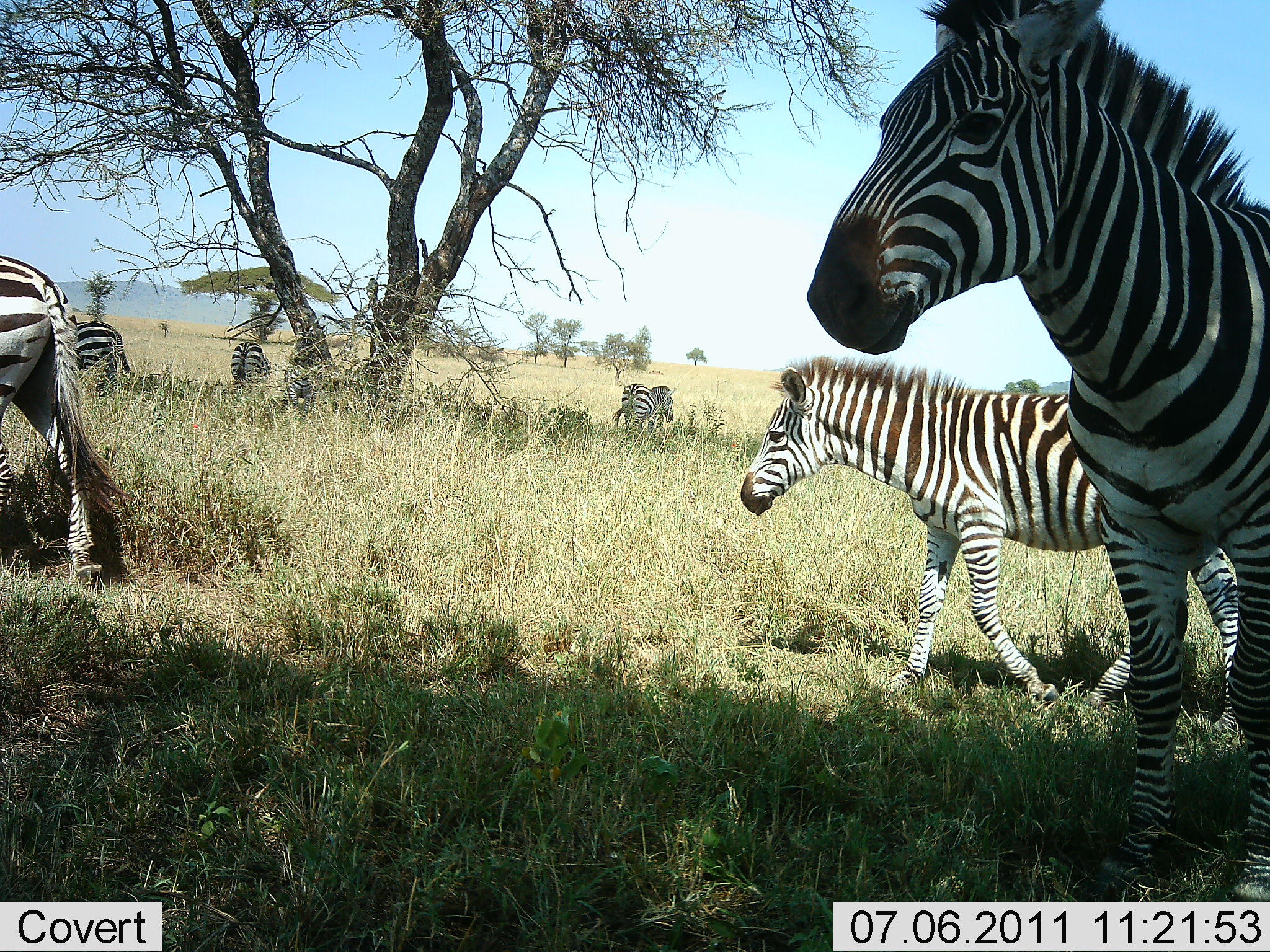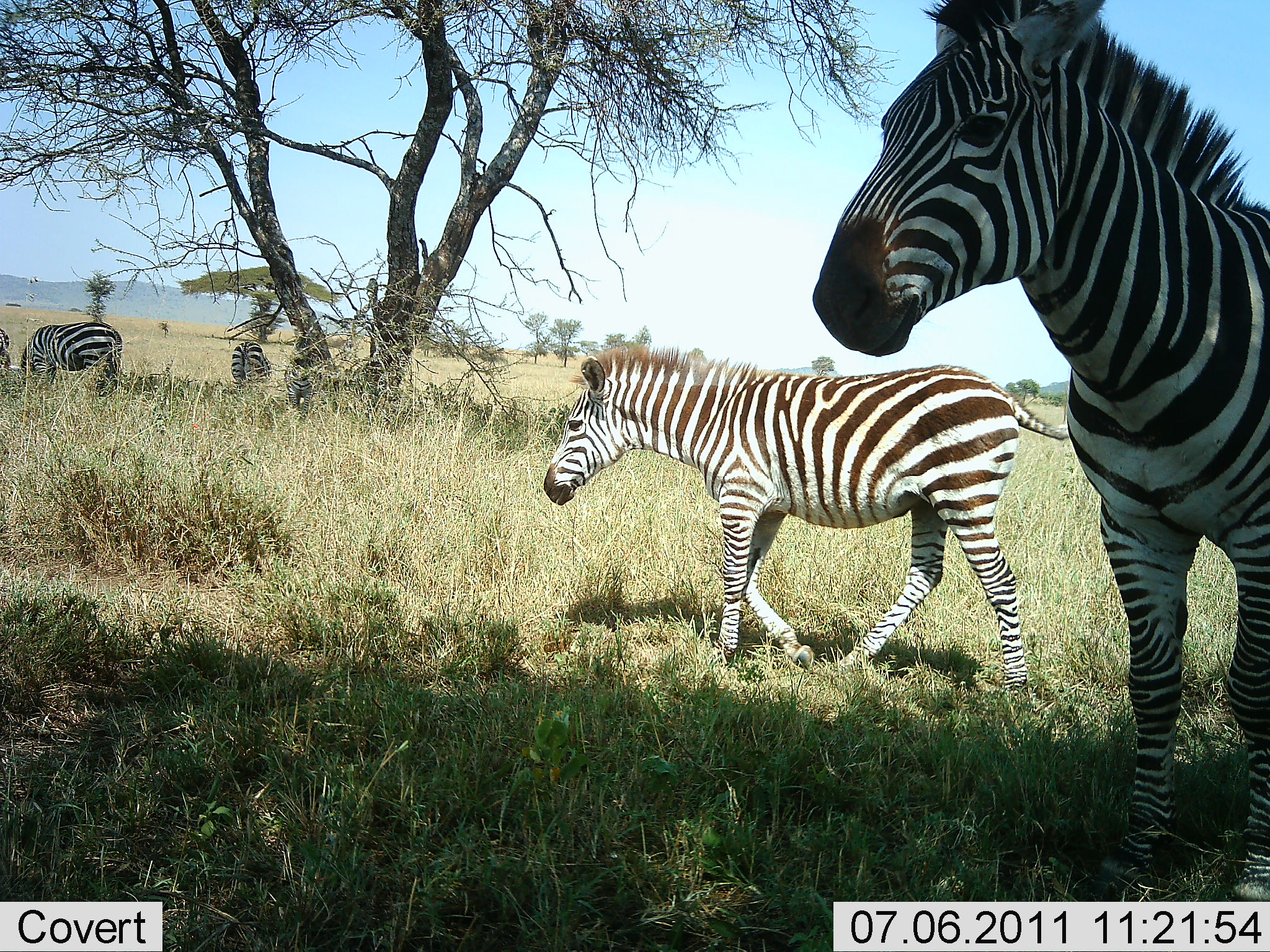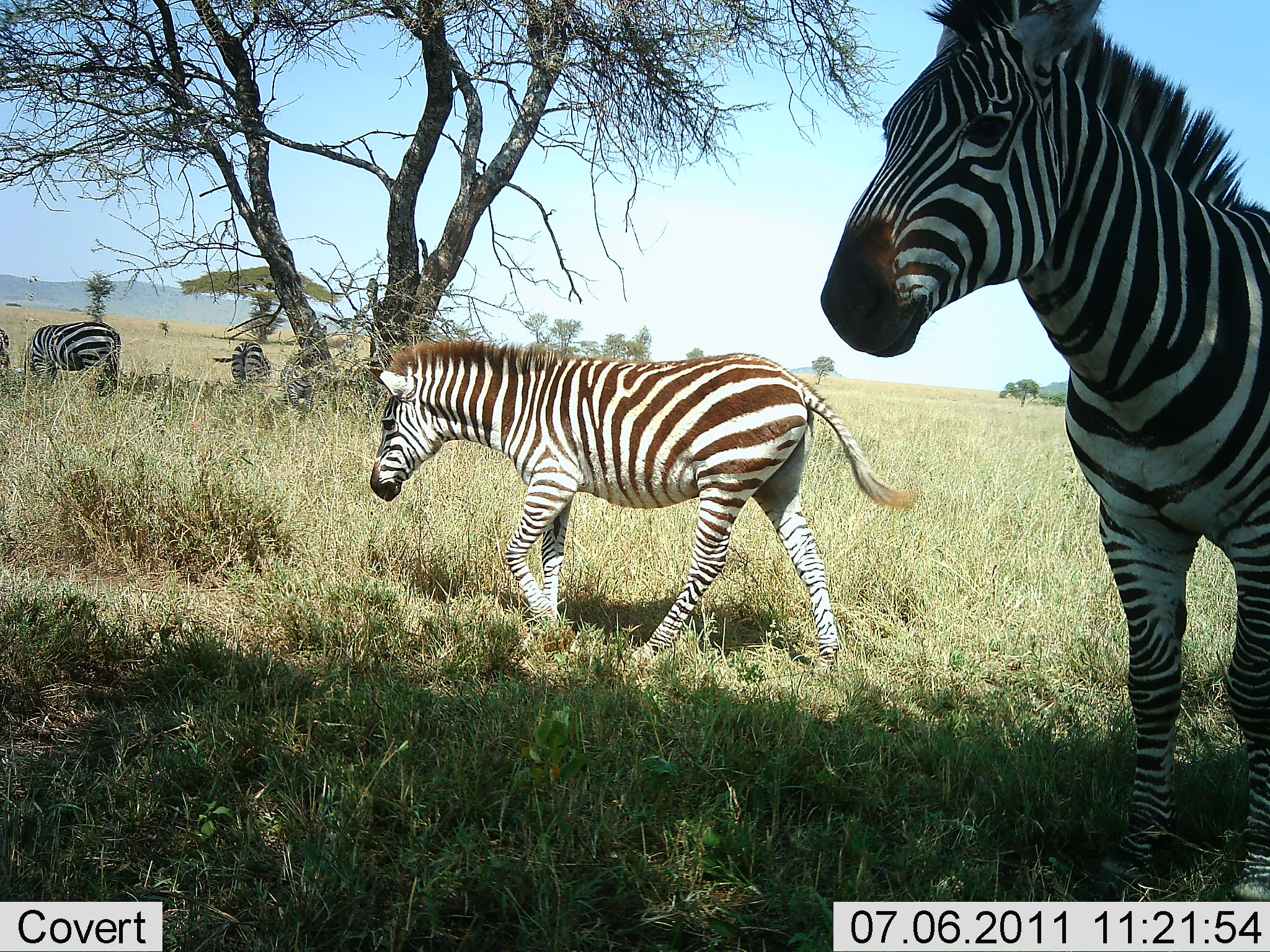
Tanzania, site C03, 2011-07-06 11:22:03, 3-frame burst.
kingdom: Animalia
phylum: Chordata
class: Mammalia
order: Perissodactyla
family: Equidae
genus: Equus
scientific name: Equus quagga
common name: plains zebra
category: zebra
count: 6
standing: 57%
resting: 21%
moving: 64%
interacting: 7%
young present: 43%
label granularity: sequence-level